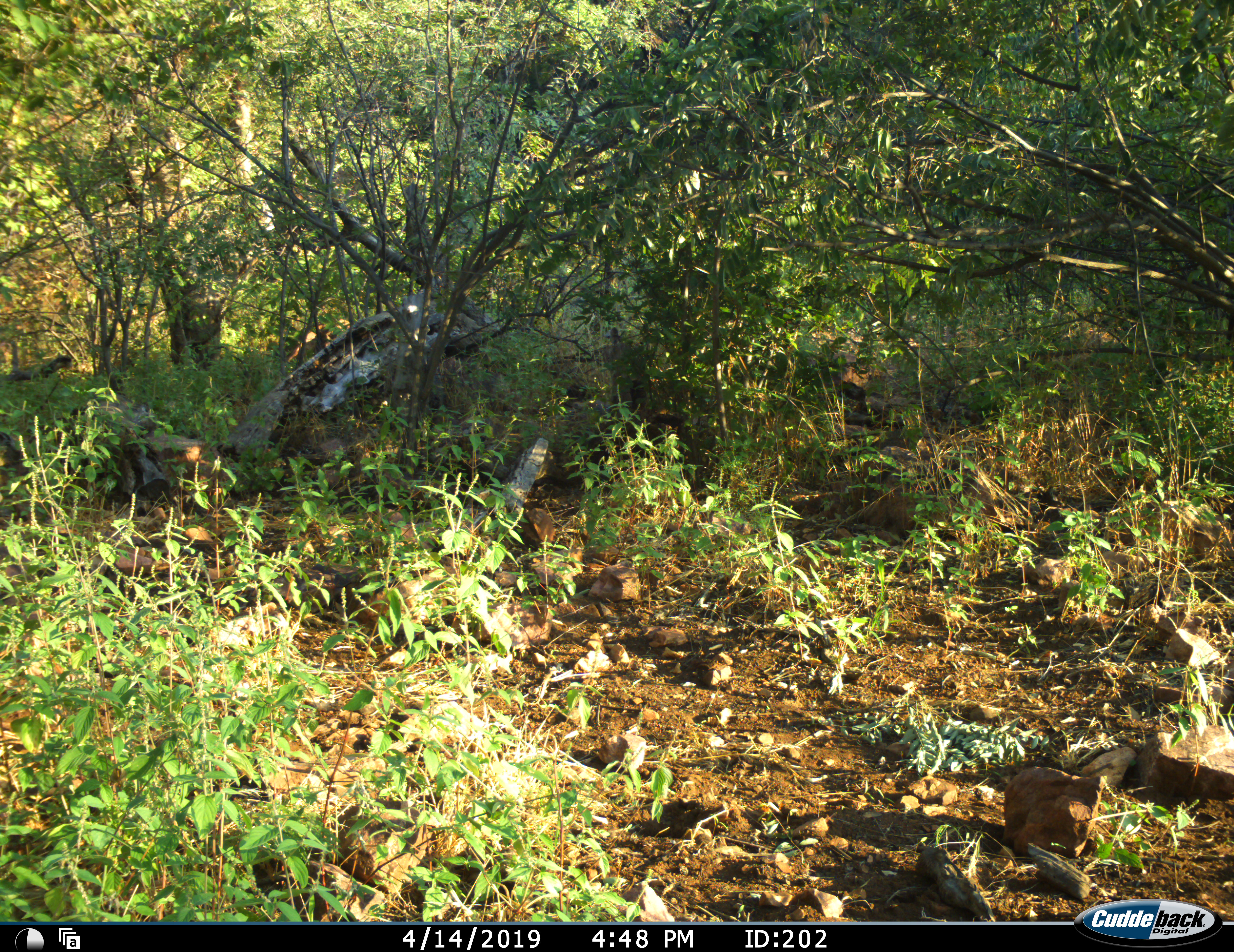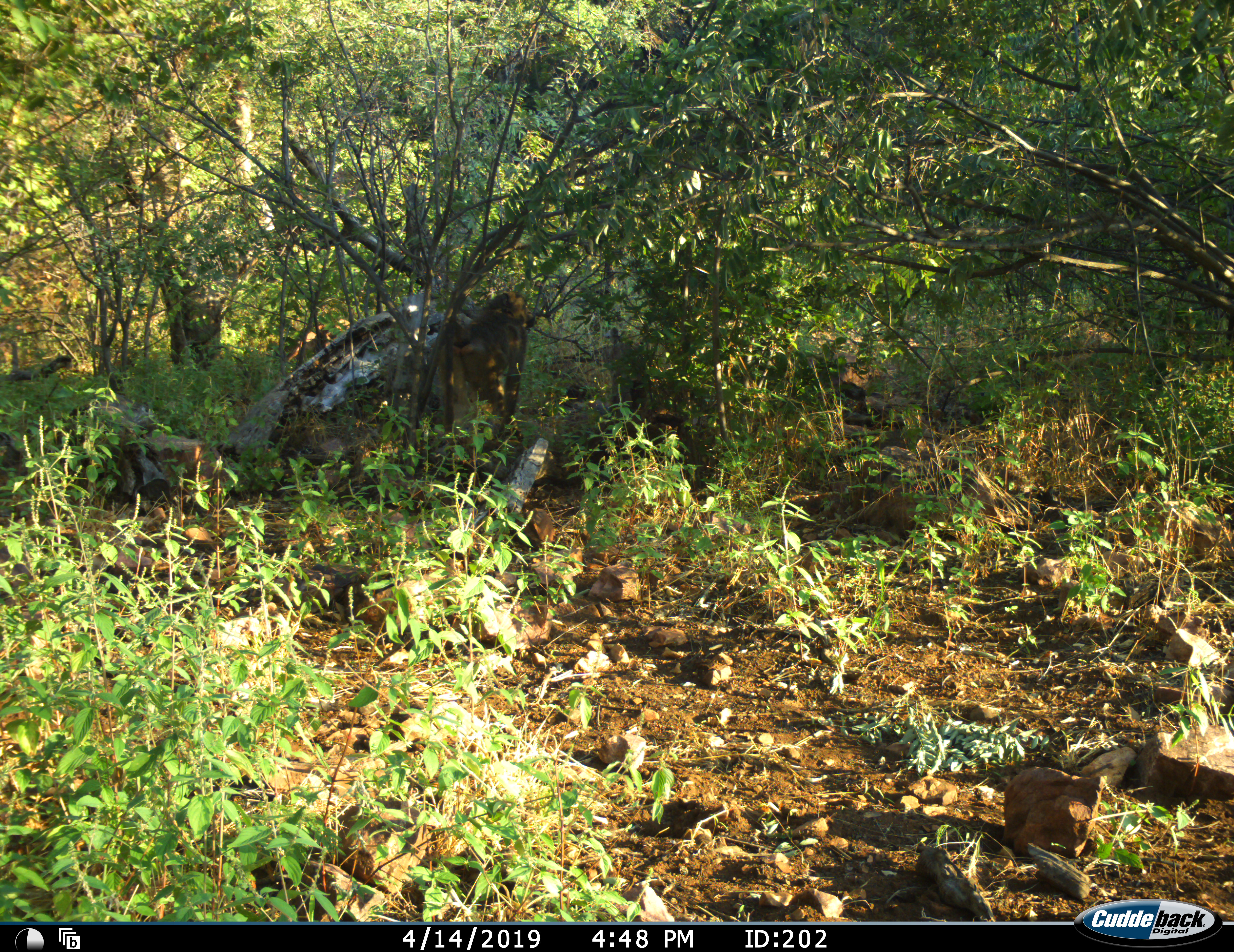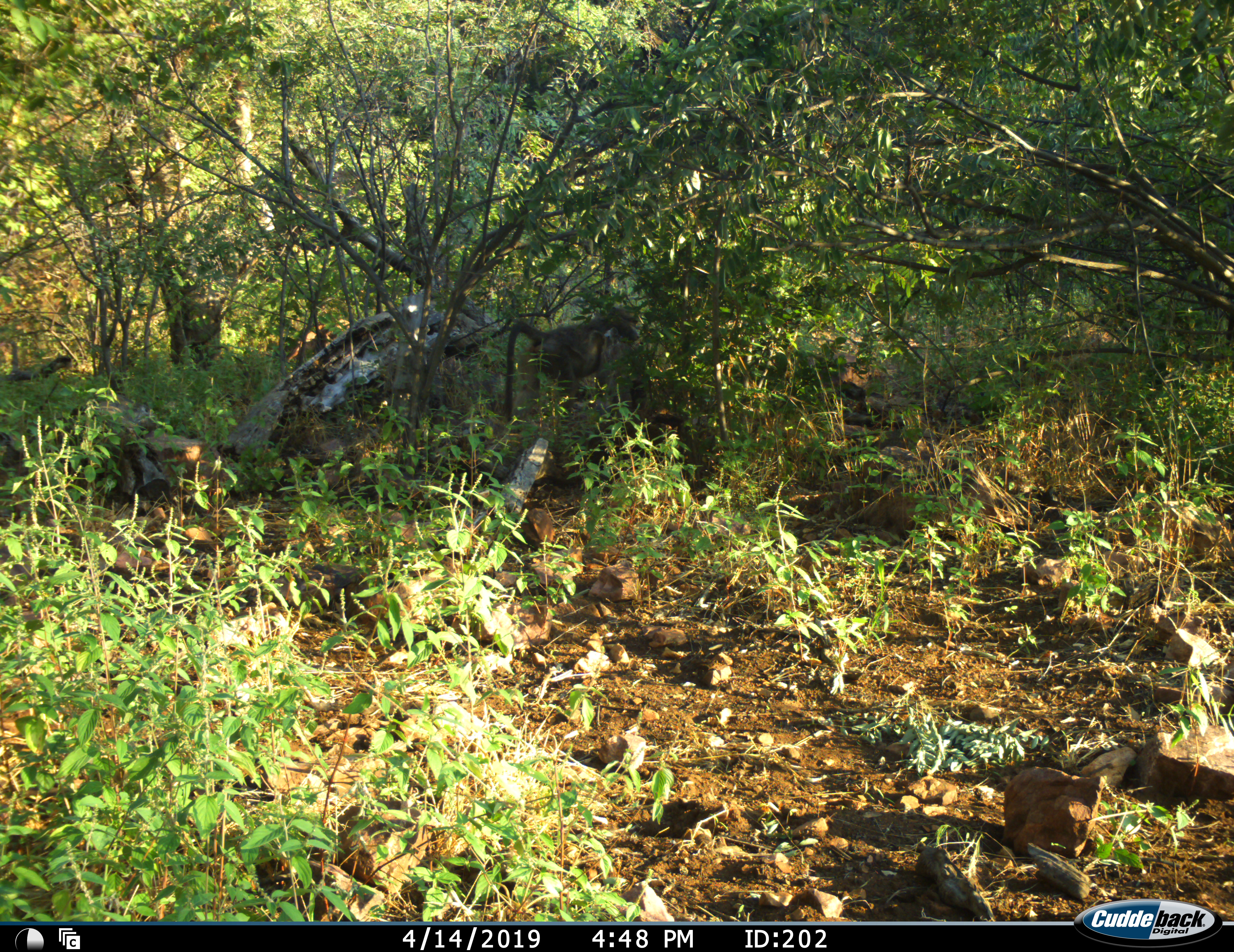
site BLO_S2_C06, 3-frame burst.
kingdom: Animalia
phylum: Chordata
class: Mammalia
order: Primates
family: Cercopithecidae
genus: Papio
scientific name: Papio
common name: baboon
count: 1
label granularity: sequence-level